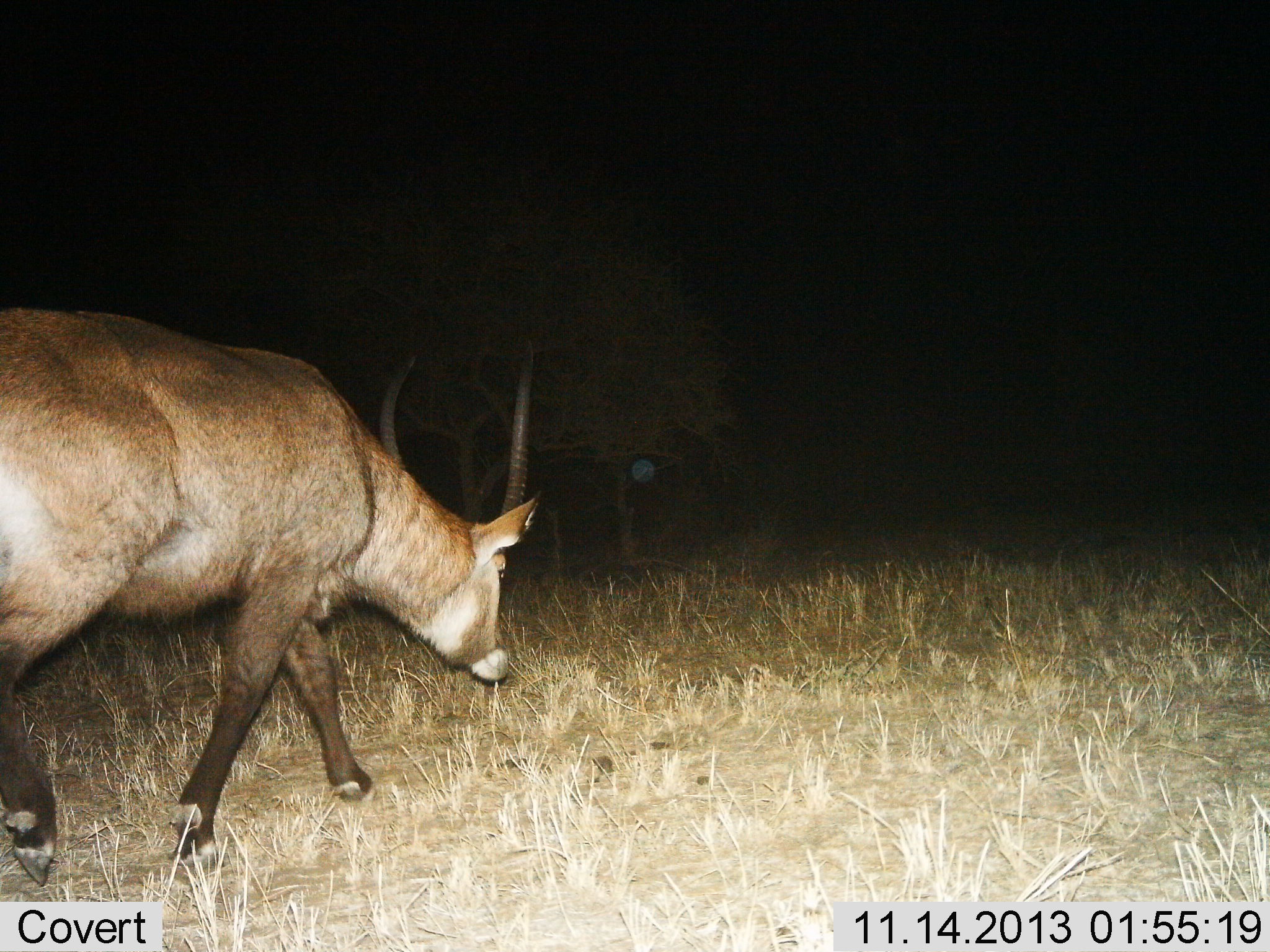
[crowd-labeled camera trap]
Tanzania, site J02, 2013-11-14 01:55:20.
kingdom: Animalia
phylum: Chordata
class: Mammalia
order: Artiodactyla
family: Bovidae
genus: Kobus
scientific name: Kobus ellipsiprymnus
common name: waterbuck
Waterbuck (Kobus ellipsiprymnus), count 1. Behavior (volunteer vote fractions): standing 0%, resting 0%, moving 100%, interacting 0%. Young present (vote fraction): 0%. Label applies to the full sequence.